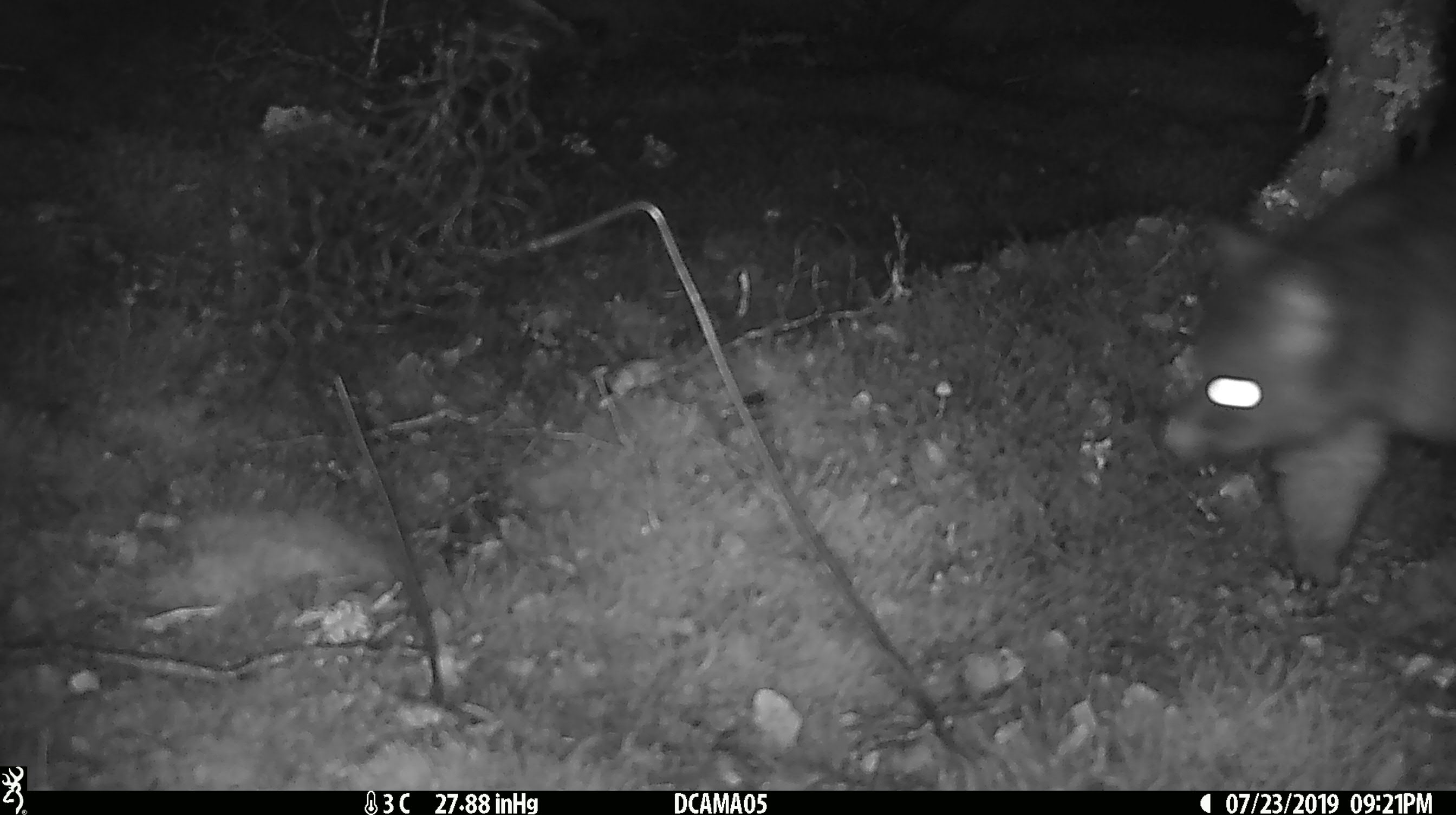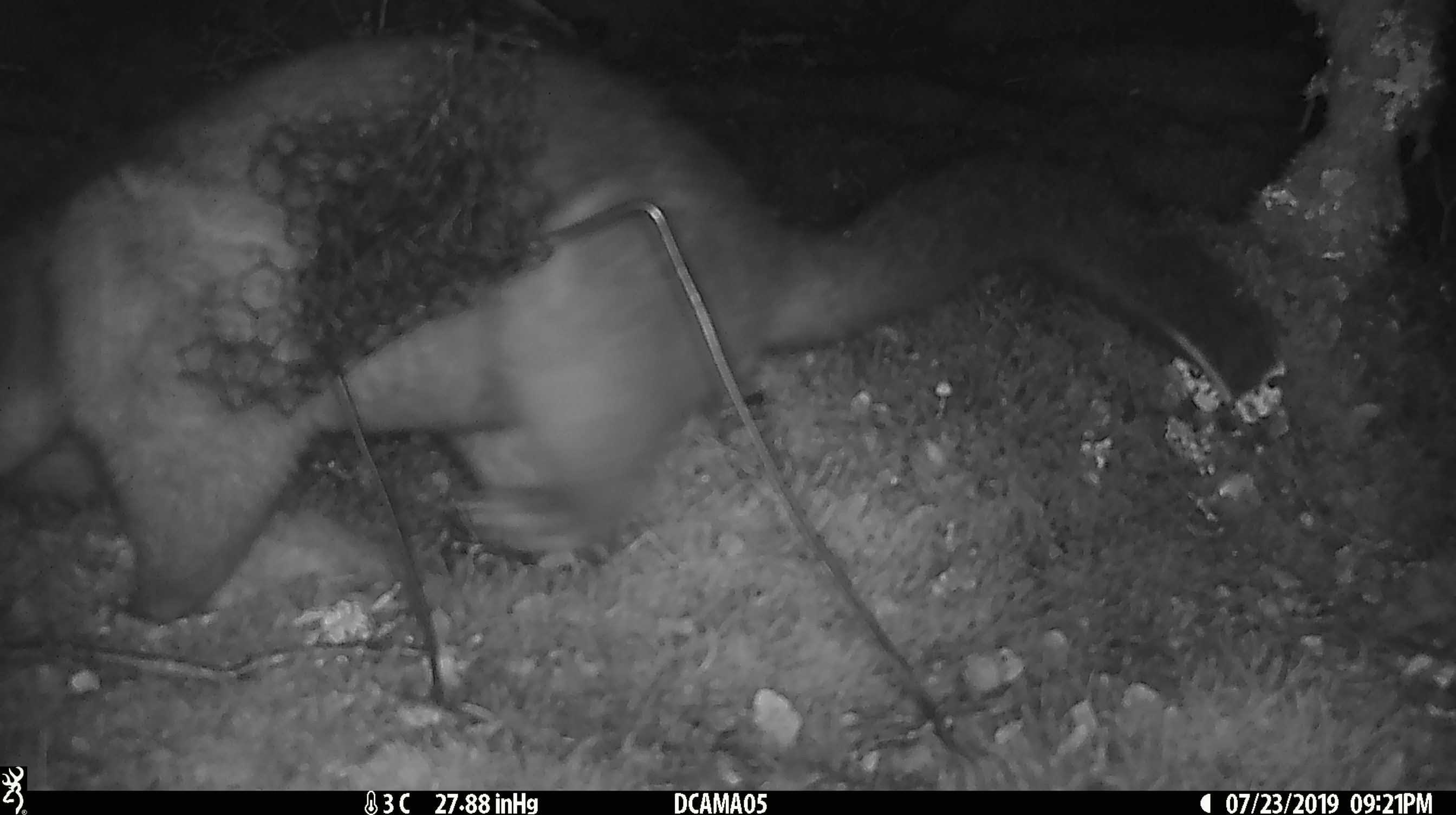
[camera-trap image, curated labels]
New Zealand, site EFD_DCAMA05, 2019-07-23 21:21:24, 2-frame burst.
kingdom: Animalia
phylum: Chordata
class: Mammalia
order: Diprotodontia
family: Phalangeridae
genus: Trichosurus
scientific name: Trichosurus vulpecula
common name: common brushtail possum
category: possum